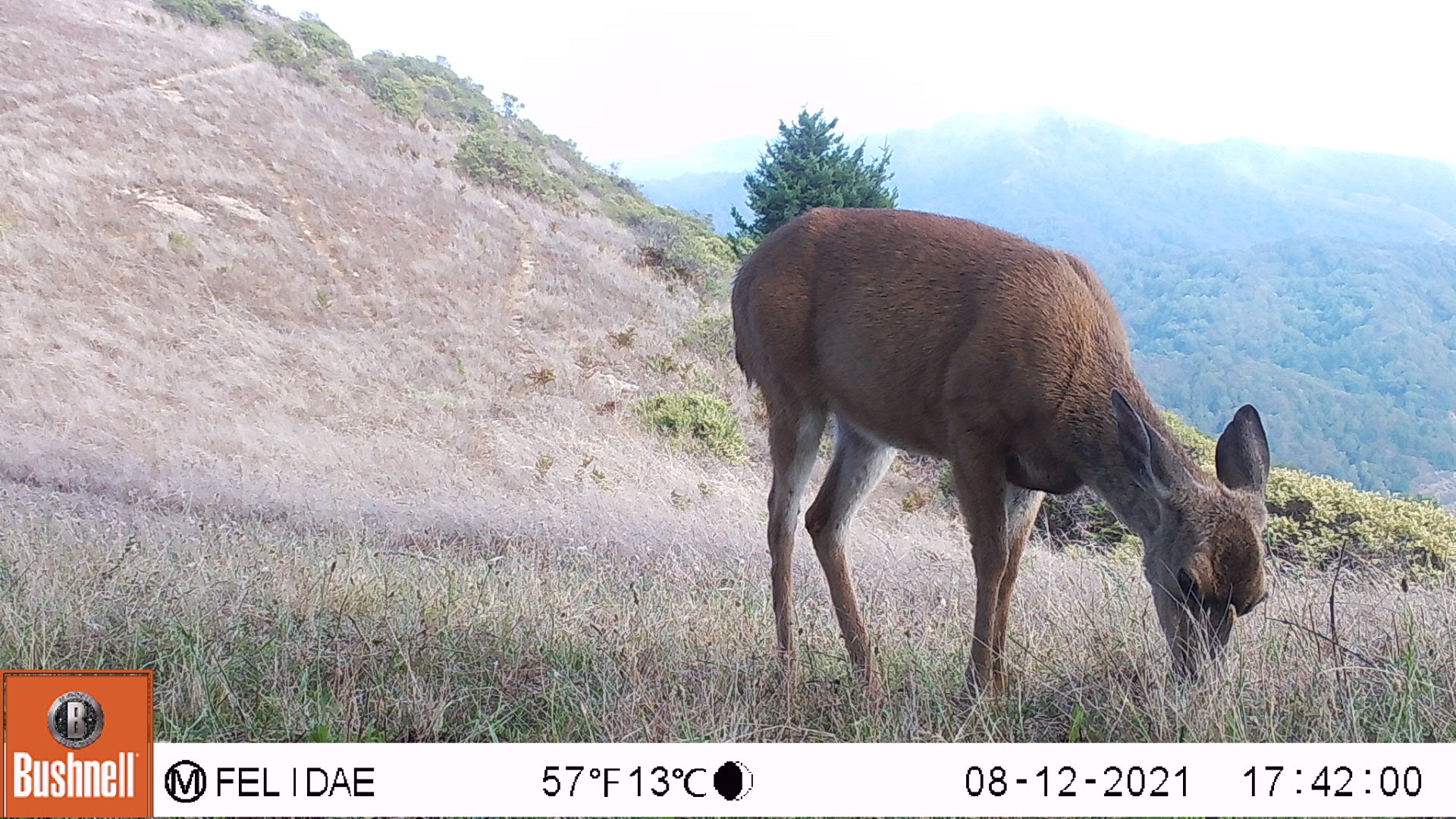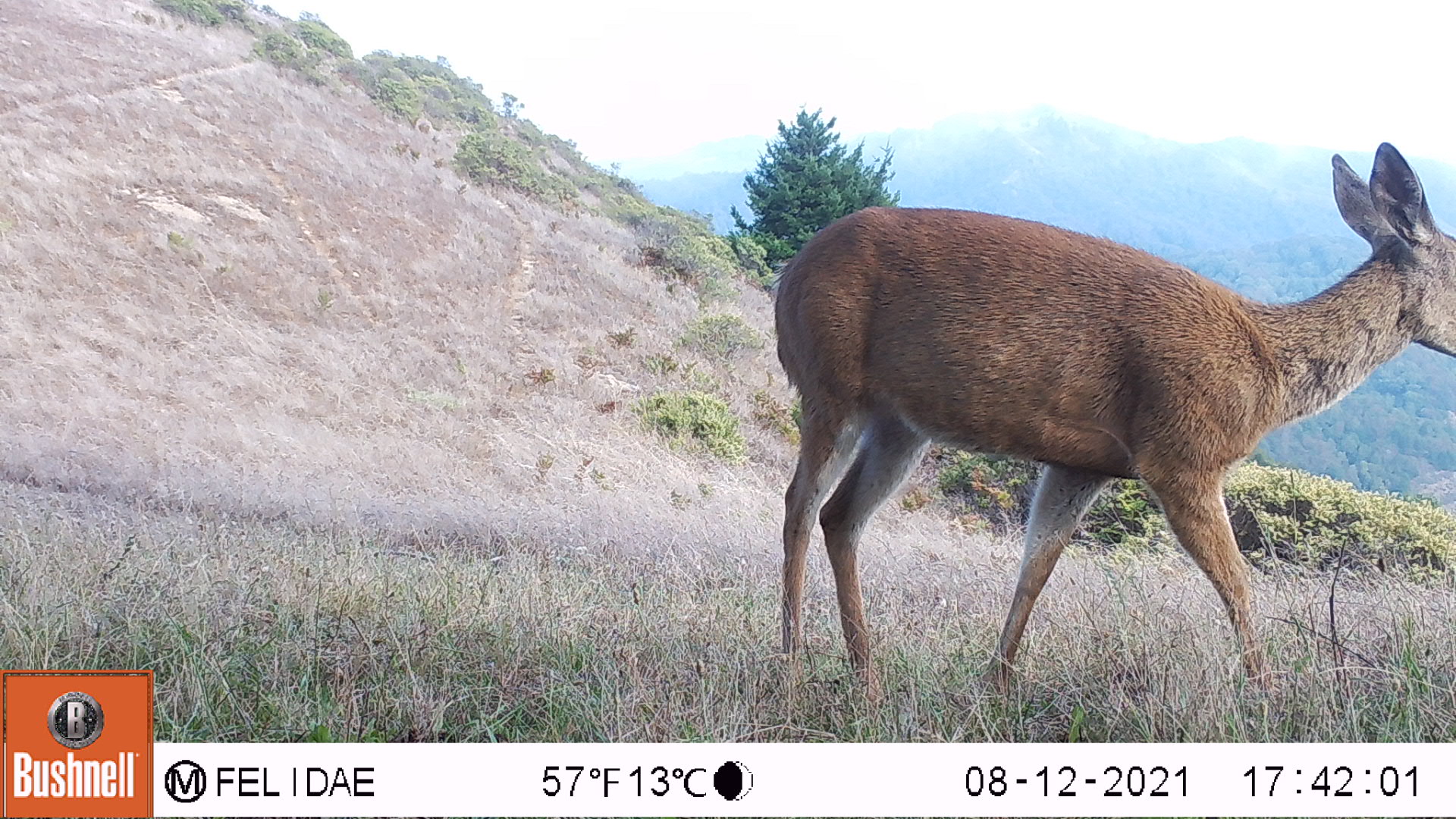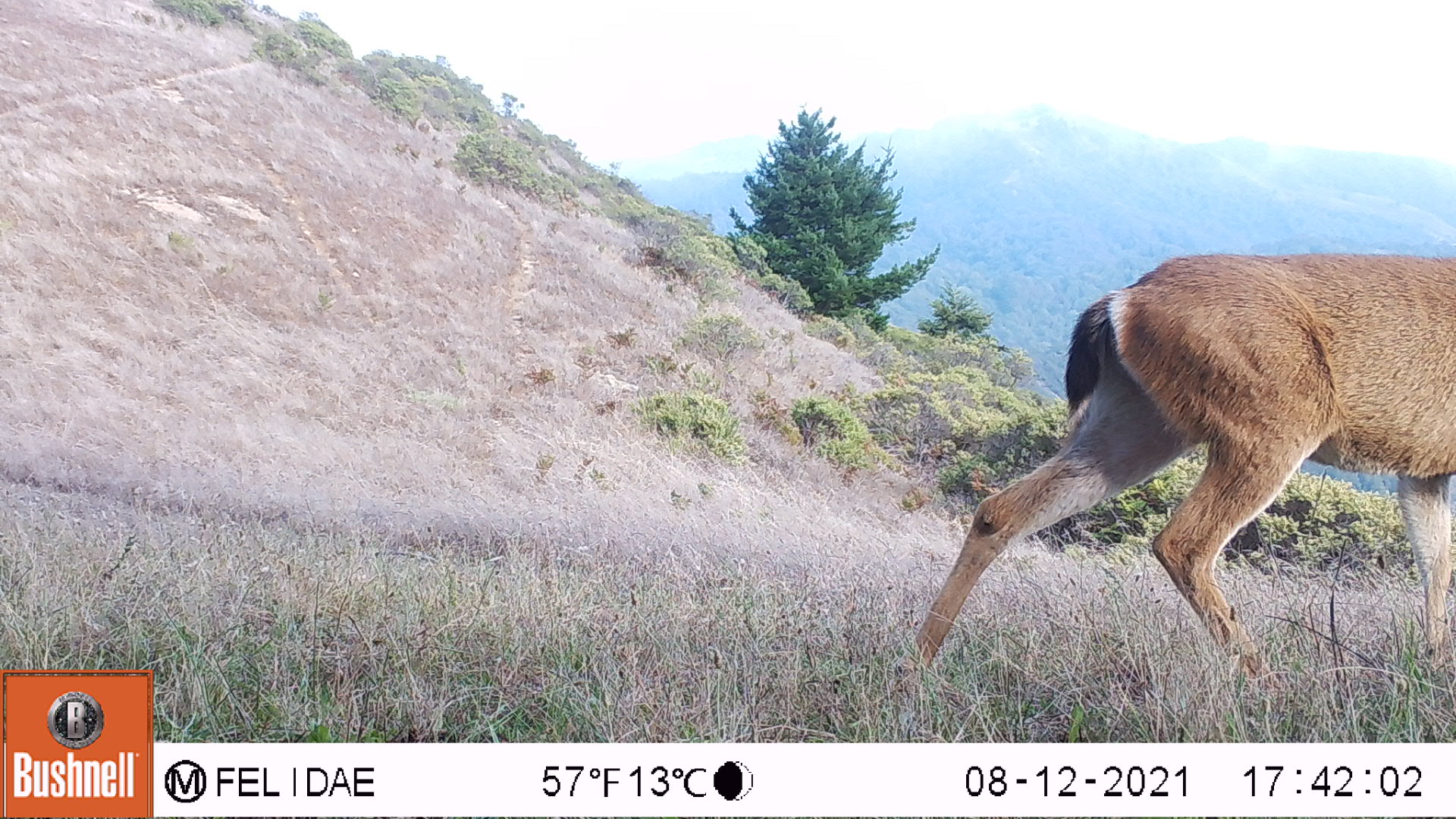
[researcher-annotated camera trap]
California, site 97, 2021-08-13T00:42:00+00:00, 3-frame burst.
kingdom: Animalia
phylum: Chordata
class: Mammalia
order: Artiodactyla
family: Cervidae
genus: Odocoileus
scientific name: Odocoileus hemionus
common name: mule deer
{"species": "mule deer (Odocoileus hemionus)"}